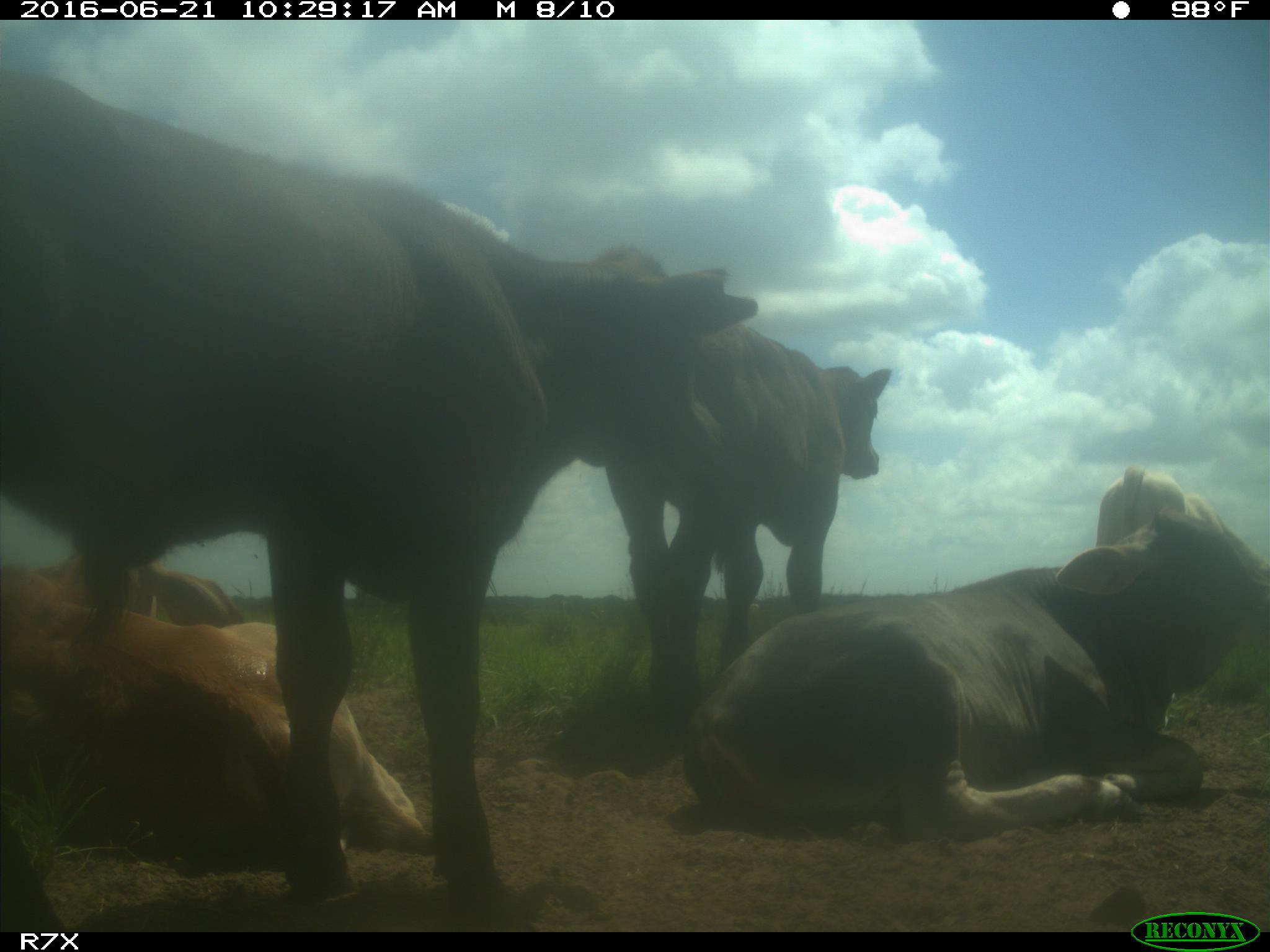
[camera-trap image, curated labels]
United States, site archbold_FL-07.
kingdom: Animalia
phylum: Chordata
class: Mammalia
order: Artiodactyla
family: Bovidae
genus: Bos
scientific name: Bos taurus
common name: domestic cow